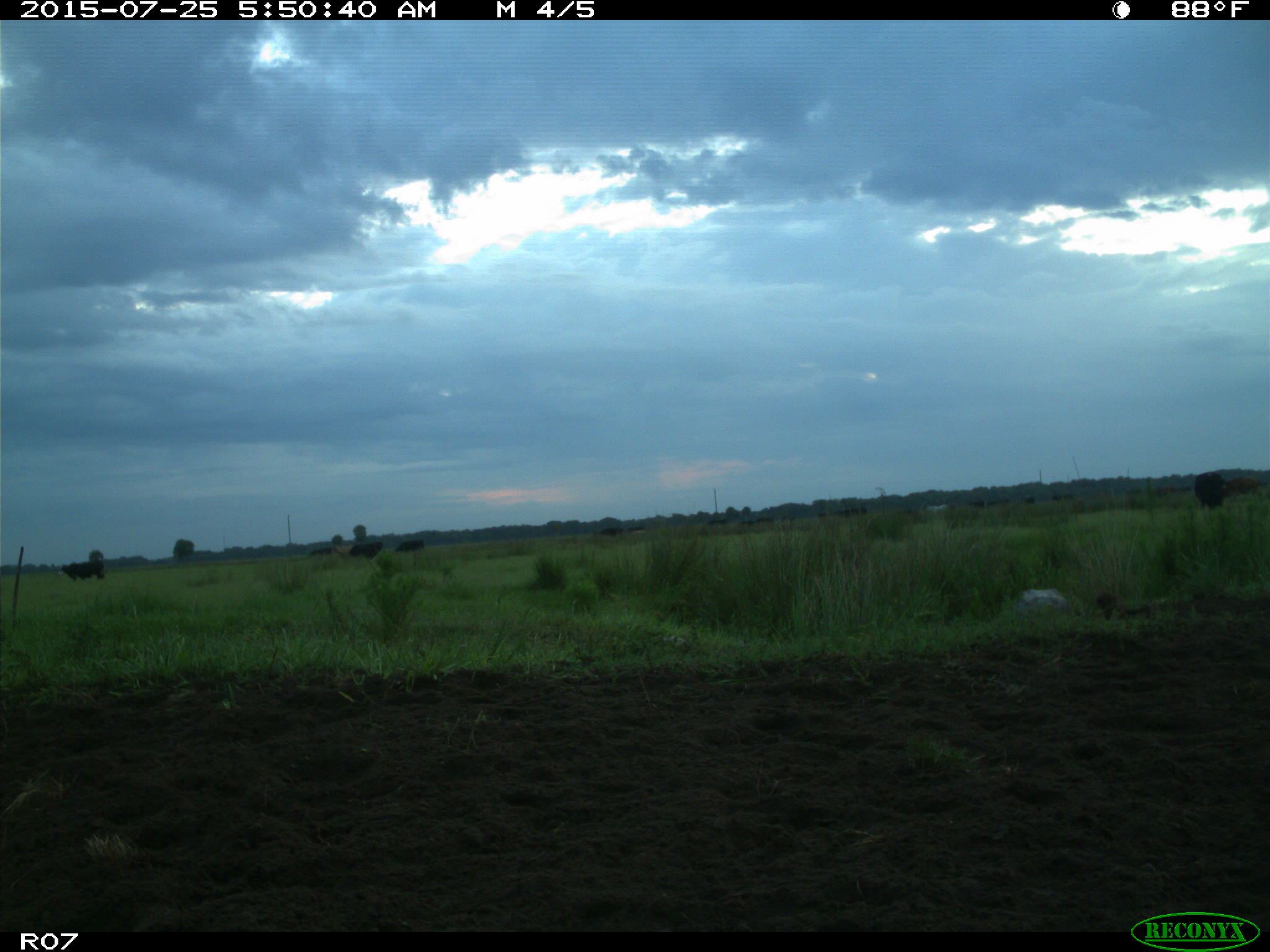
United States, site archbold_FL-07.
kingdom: Animalia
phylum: Chordata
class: Mammalia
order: Artiodactyla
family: Bovidae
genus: Bos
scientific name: Bos taurus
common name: domestic cow